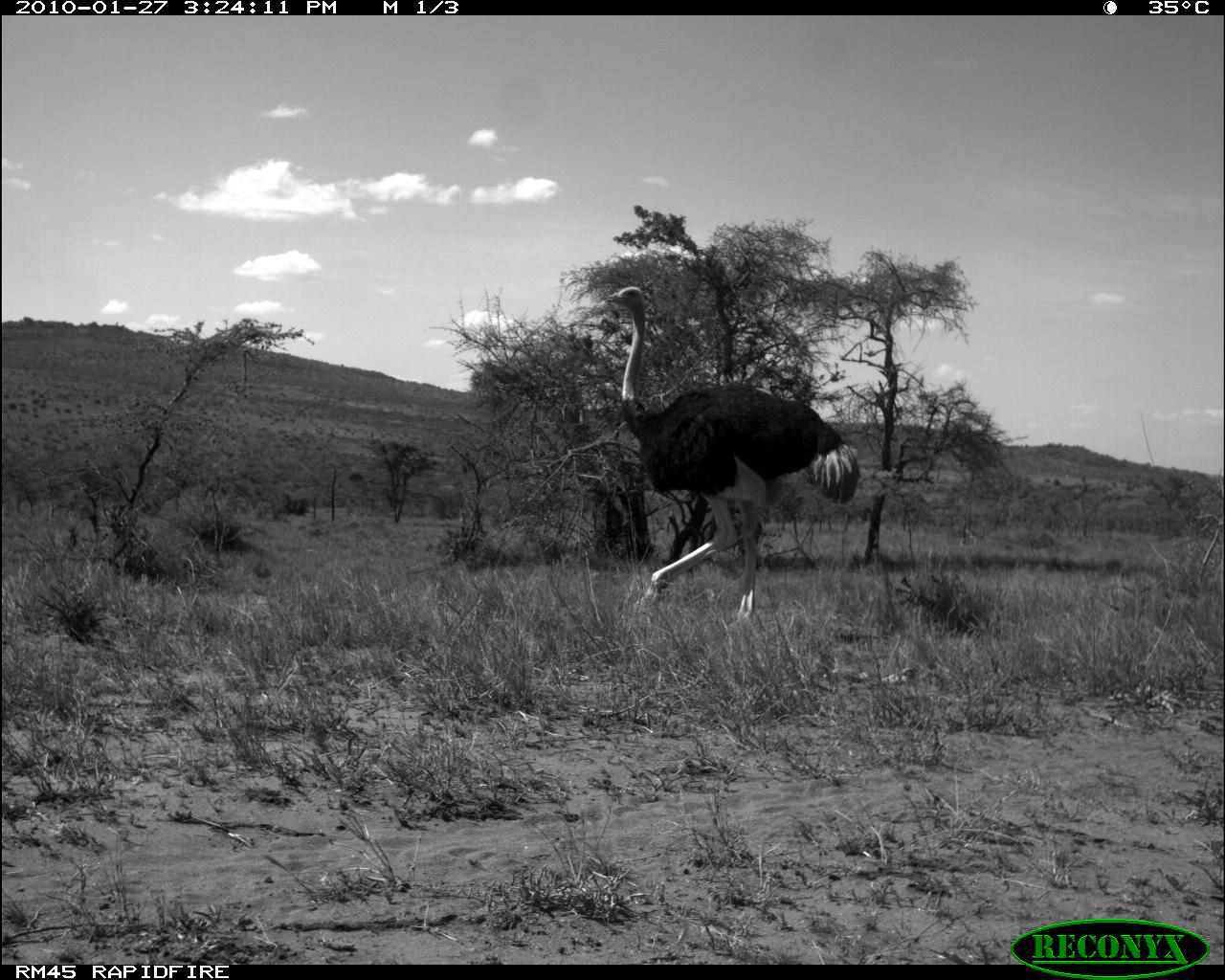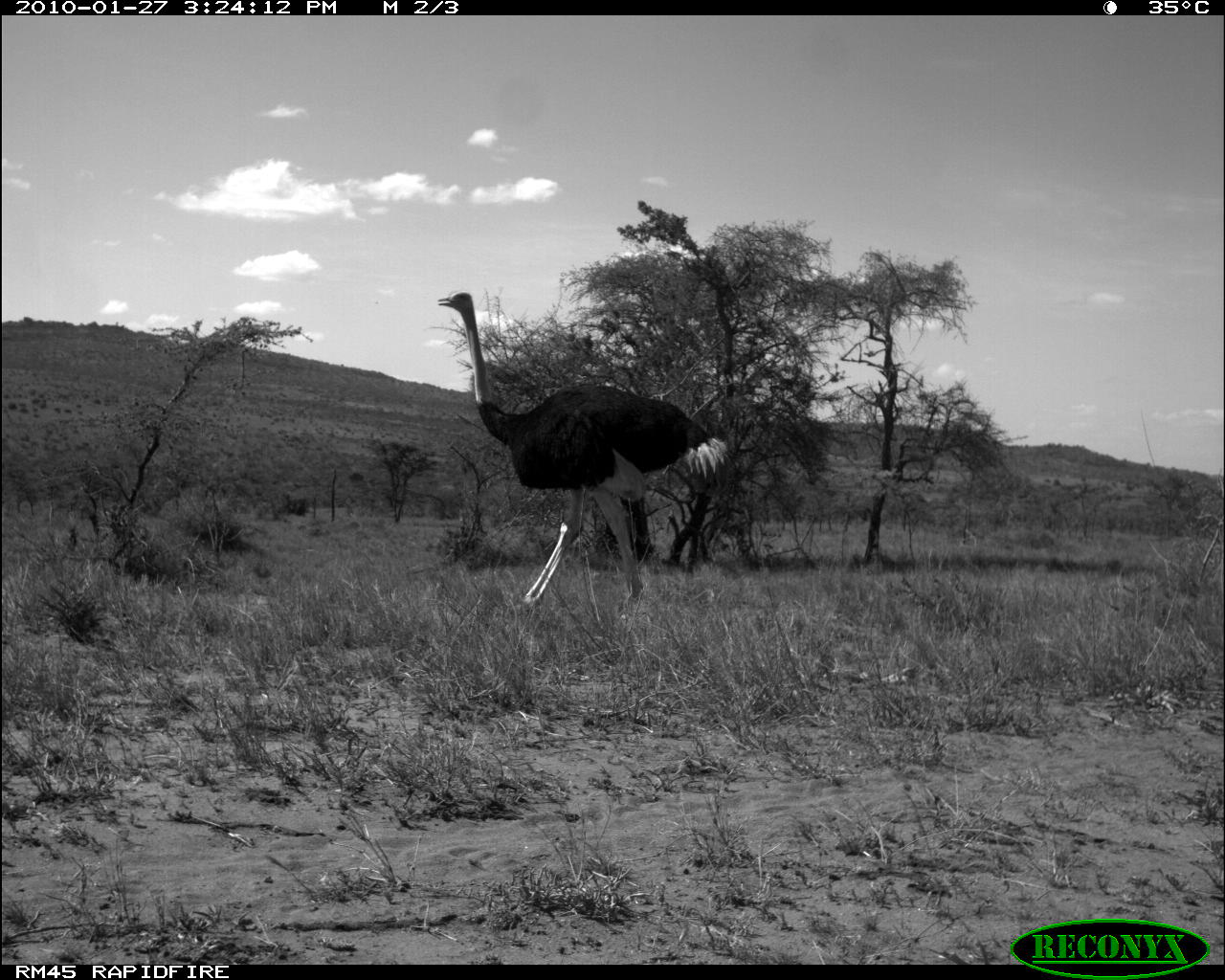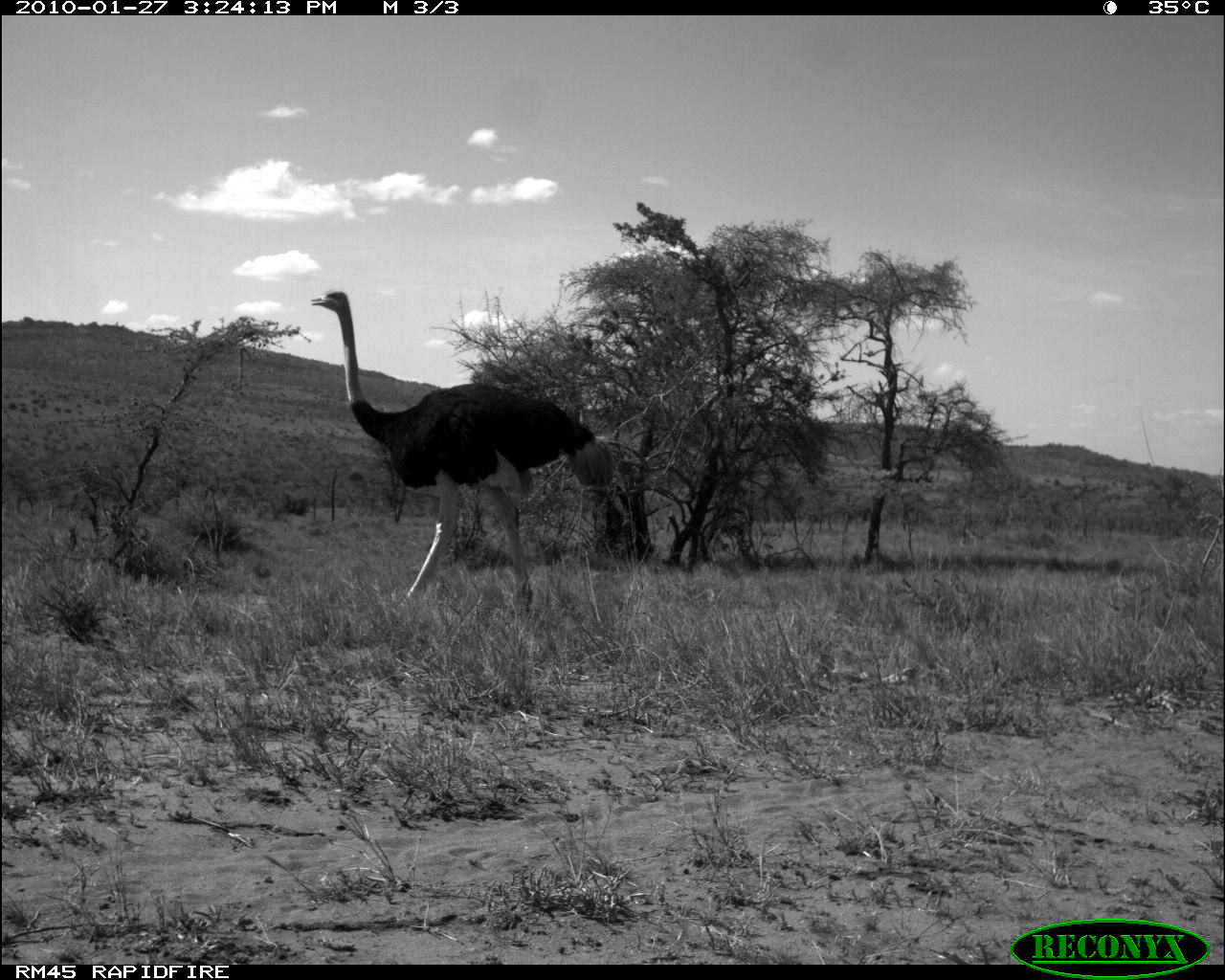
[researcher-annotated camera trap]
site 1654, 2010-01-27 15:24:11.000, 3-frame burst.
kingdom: Animalia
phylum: Chordata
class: Aves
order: Struthioniformes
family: Struthionidae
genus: Struthio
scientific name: Struthio camelus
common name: common ostrich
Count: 1.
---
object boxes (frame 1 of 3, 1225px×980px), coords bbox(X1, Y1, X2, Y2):
struthio camelus: bbox(583, 285, 859, 635)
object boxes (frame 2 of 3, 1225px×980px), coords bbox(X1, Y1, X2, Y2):
struthio camelus: bbox(438, 293, 726, 618)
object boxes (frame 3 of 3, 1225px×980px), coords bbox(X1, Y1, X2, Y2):
struthio camelus: bbox(308, 287, 615, 611)